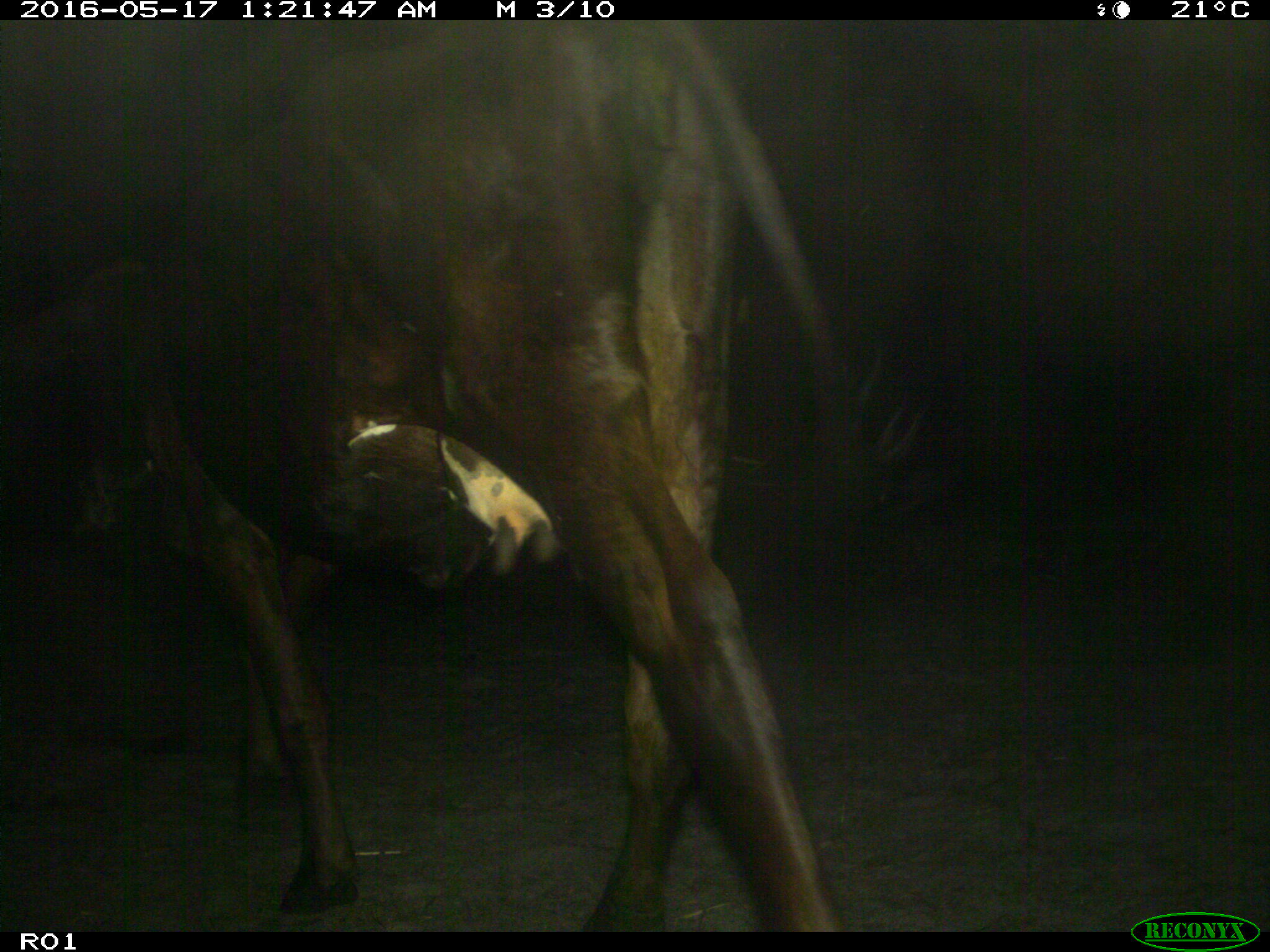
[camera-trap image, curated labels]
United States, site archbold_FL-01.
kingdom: Animalia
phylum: Chordata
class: Mammalia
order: Artiodactyla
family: Bovidae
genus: Bos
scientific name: Bos taurus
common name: domestic cow